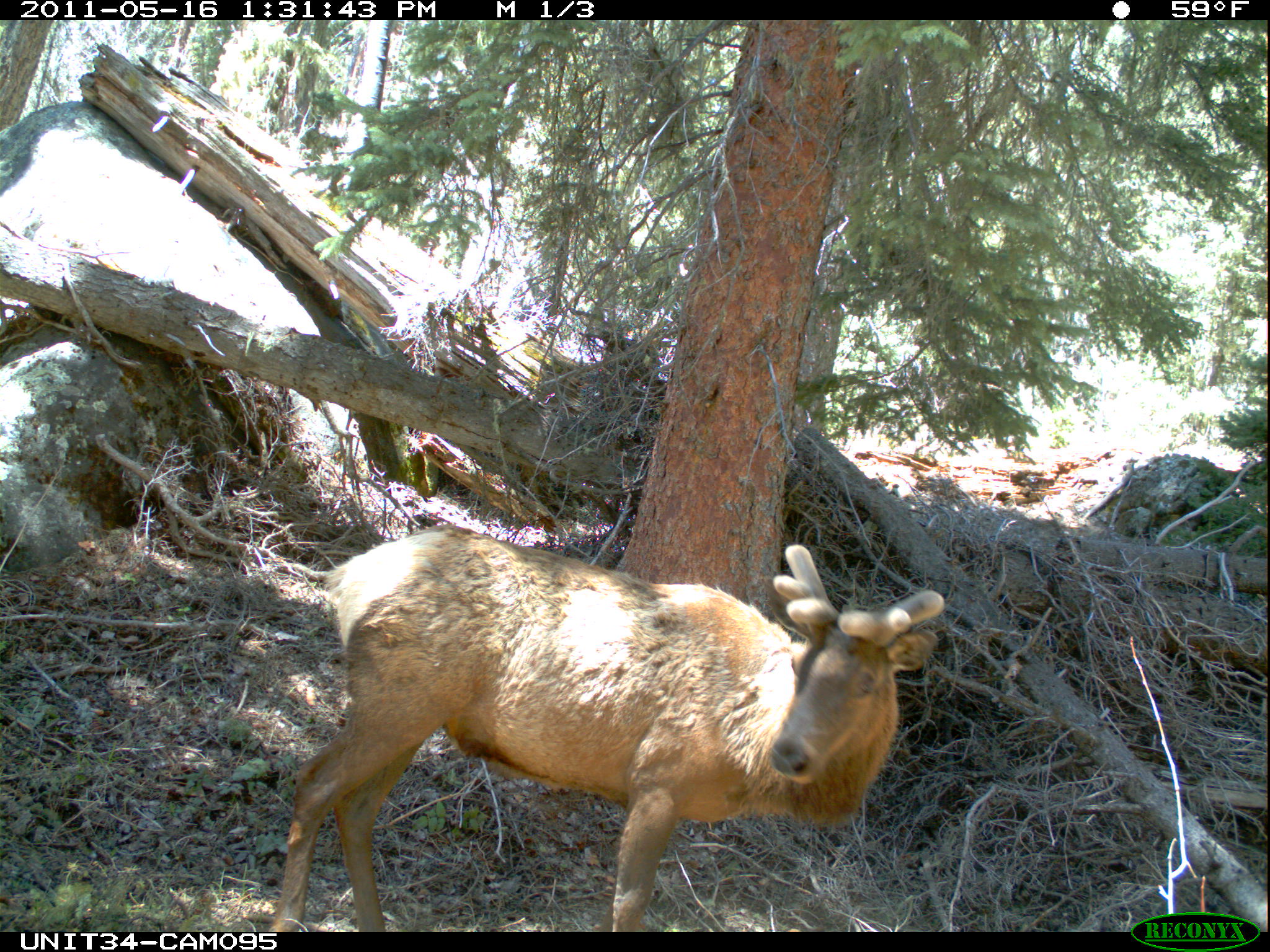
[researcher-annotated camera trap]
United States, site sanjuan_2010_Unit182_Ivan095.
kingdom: Animalia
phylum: Chordata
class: Mammalia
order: Artiodactyla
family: Cervidae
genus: Cervus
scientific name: Cervus elaphus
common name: red deer